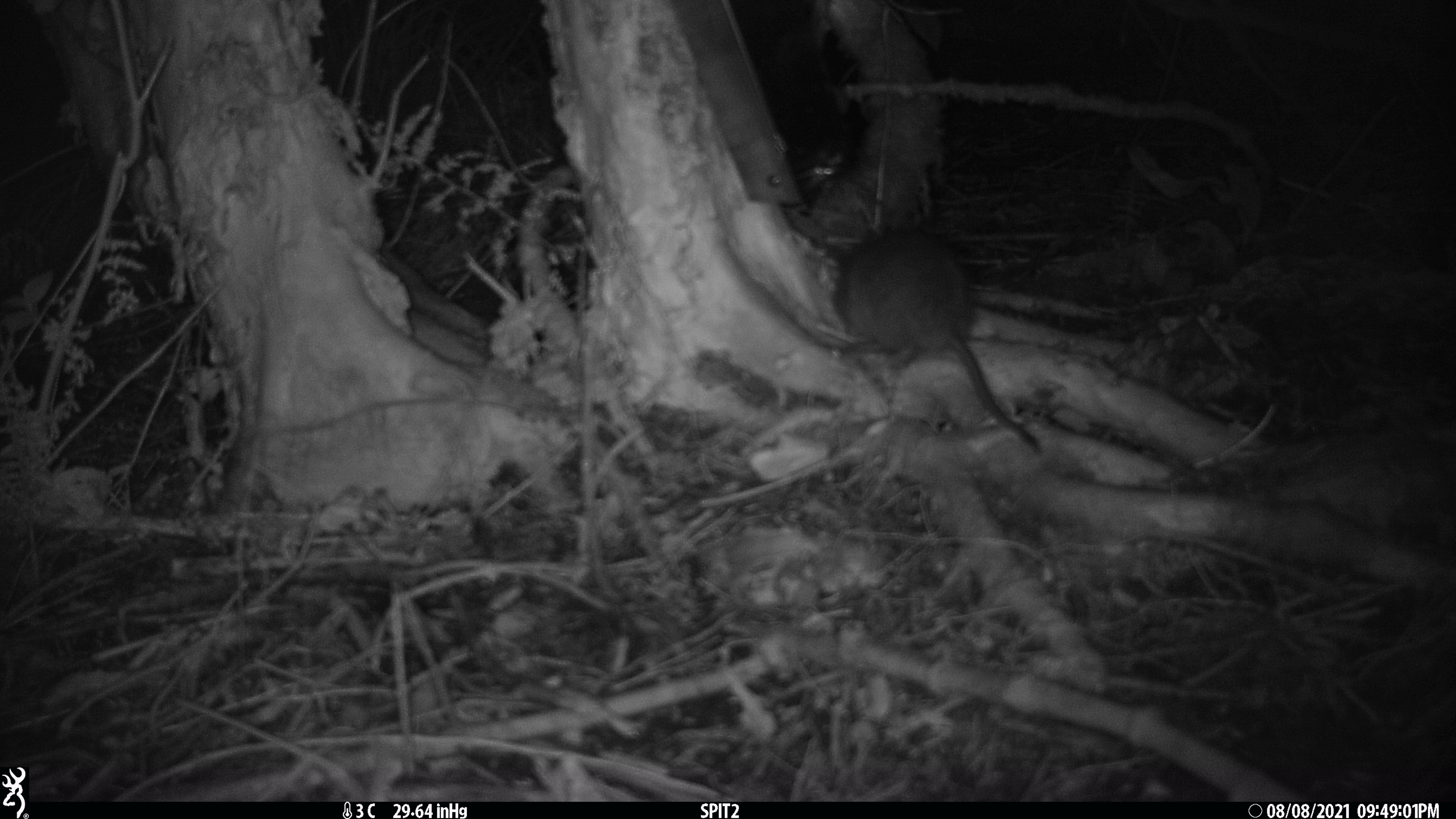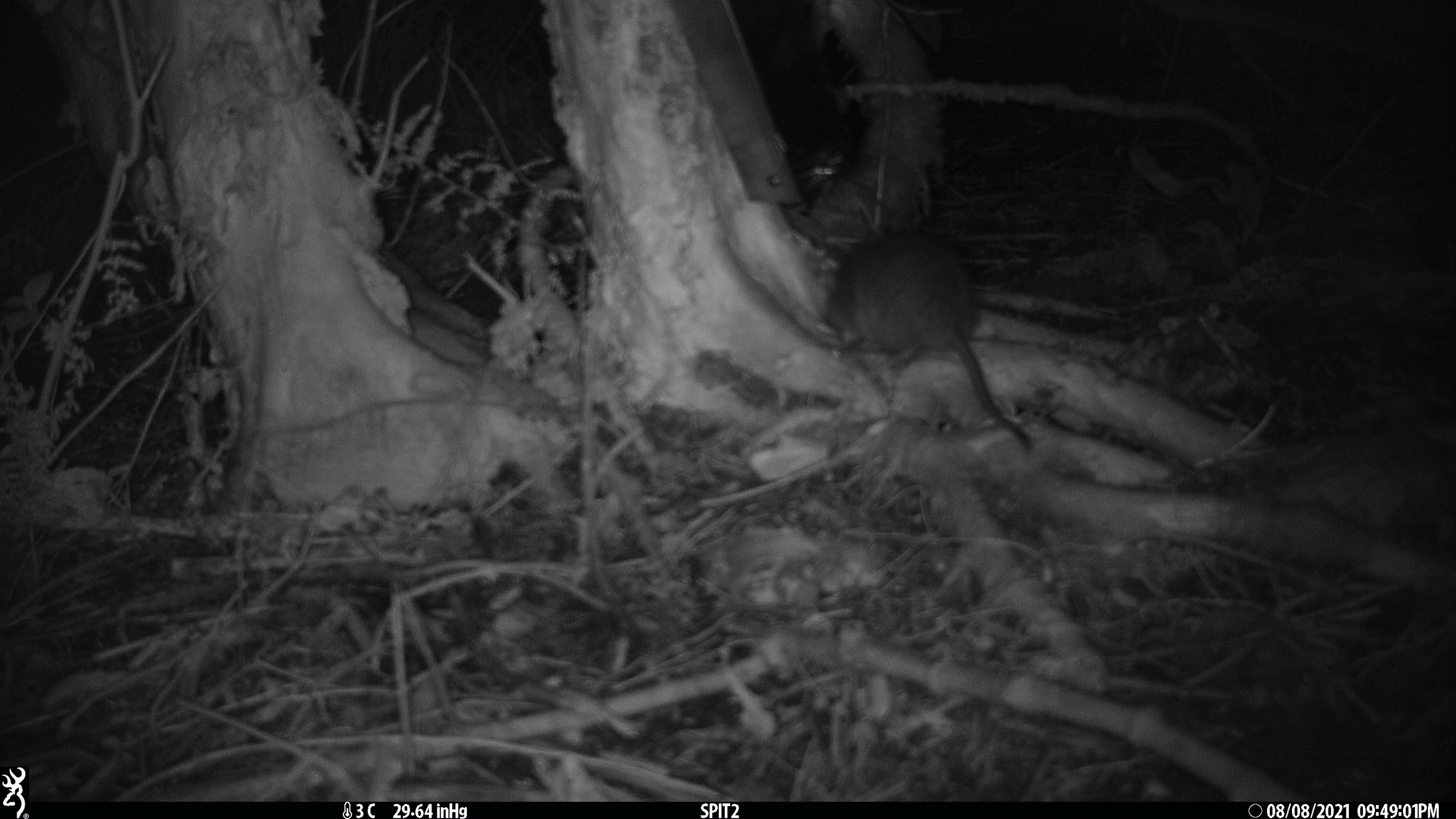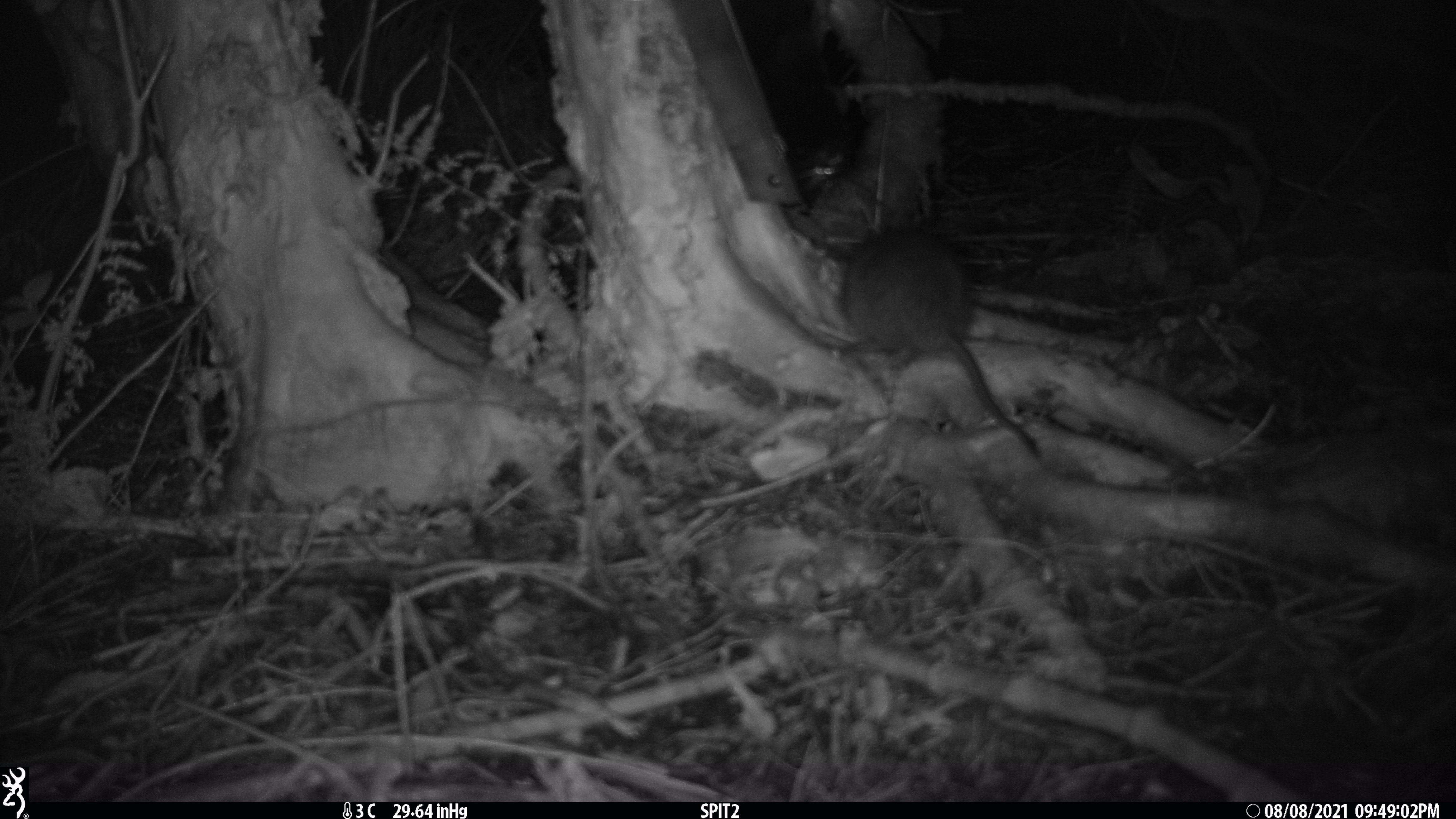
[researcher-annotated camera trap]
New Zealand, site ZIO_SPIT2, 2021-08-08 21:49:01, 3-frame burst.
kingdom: Animalia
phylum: Chordata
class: Mammalia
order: Rodentia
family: Muridae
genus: Rattus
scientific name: Rattus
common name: rat